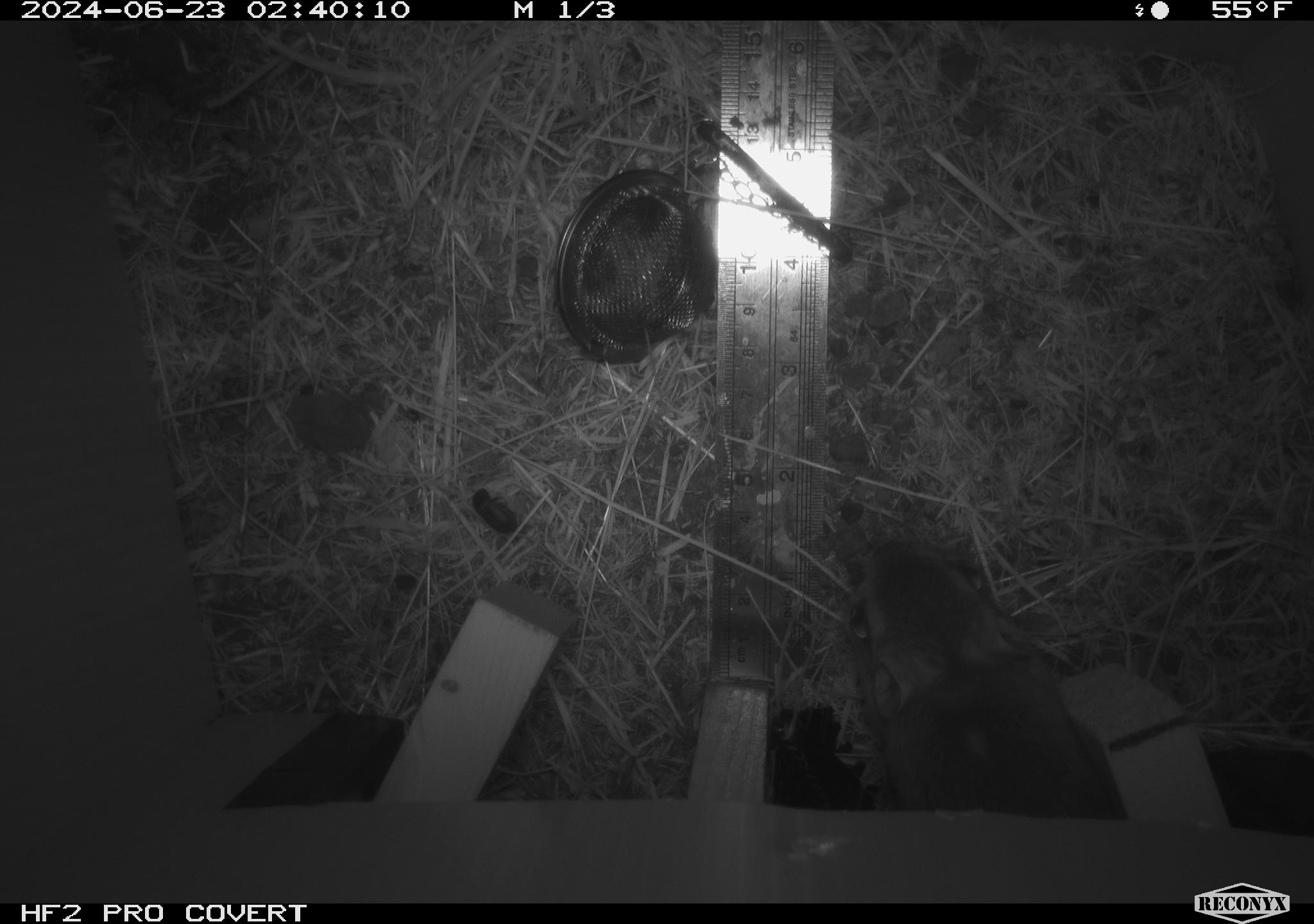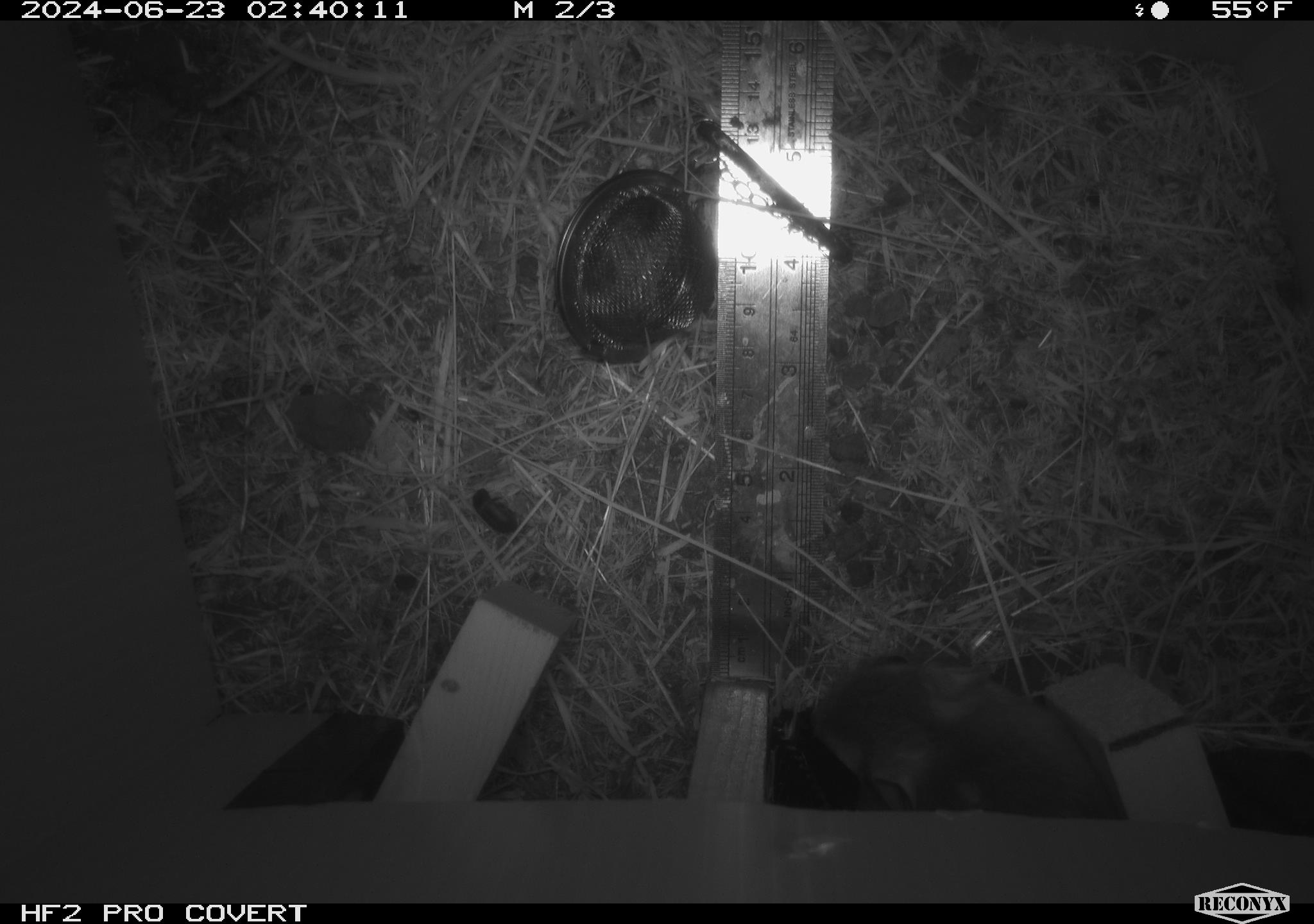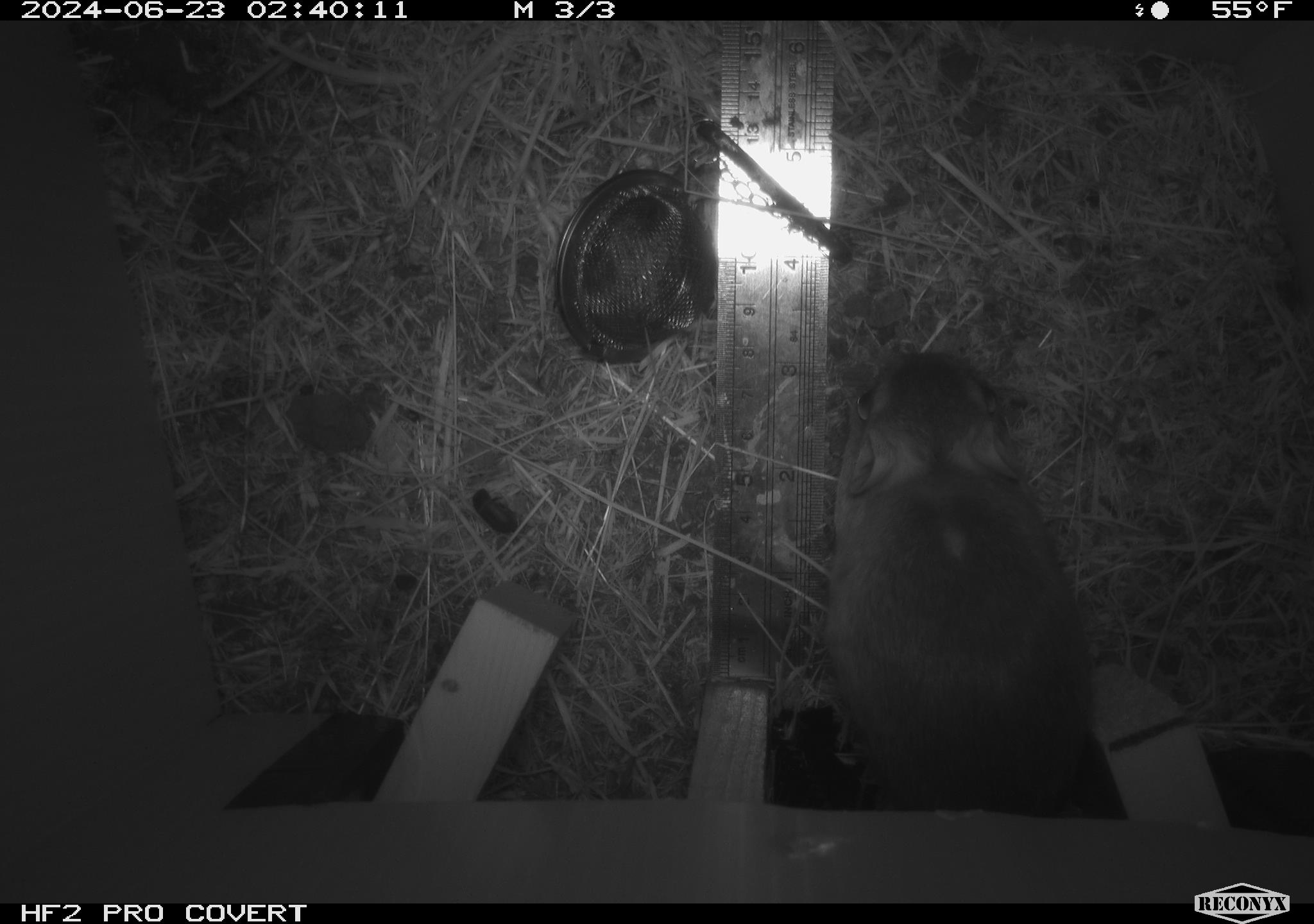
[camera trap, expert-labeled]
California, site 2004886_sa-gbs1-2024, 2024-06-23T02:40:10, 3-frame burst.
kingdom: Animalia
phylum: Chordata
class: Mammalia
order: Rodentia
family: Heteromyidae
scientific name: Heteromyidae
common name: kangaroo rats and pocket mice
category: heteromyidae family